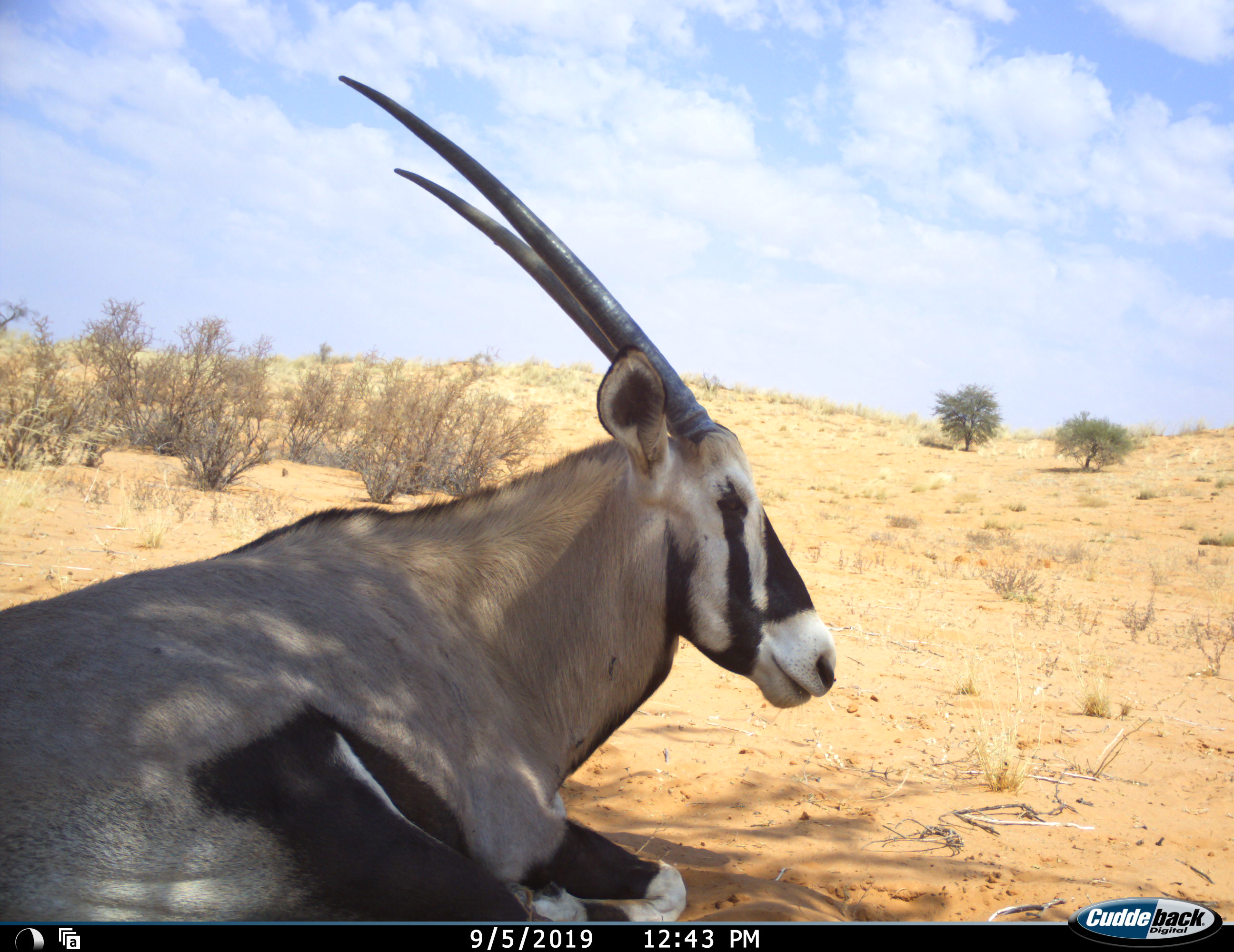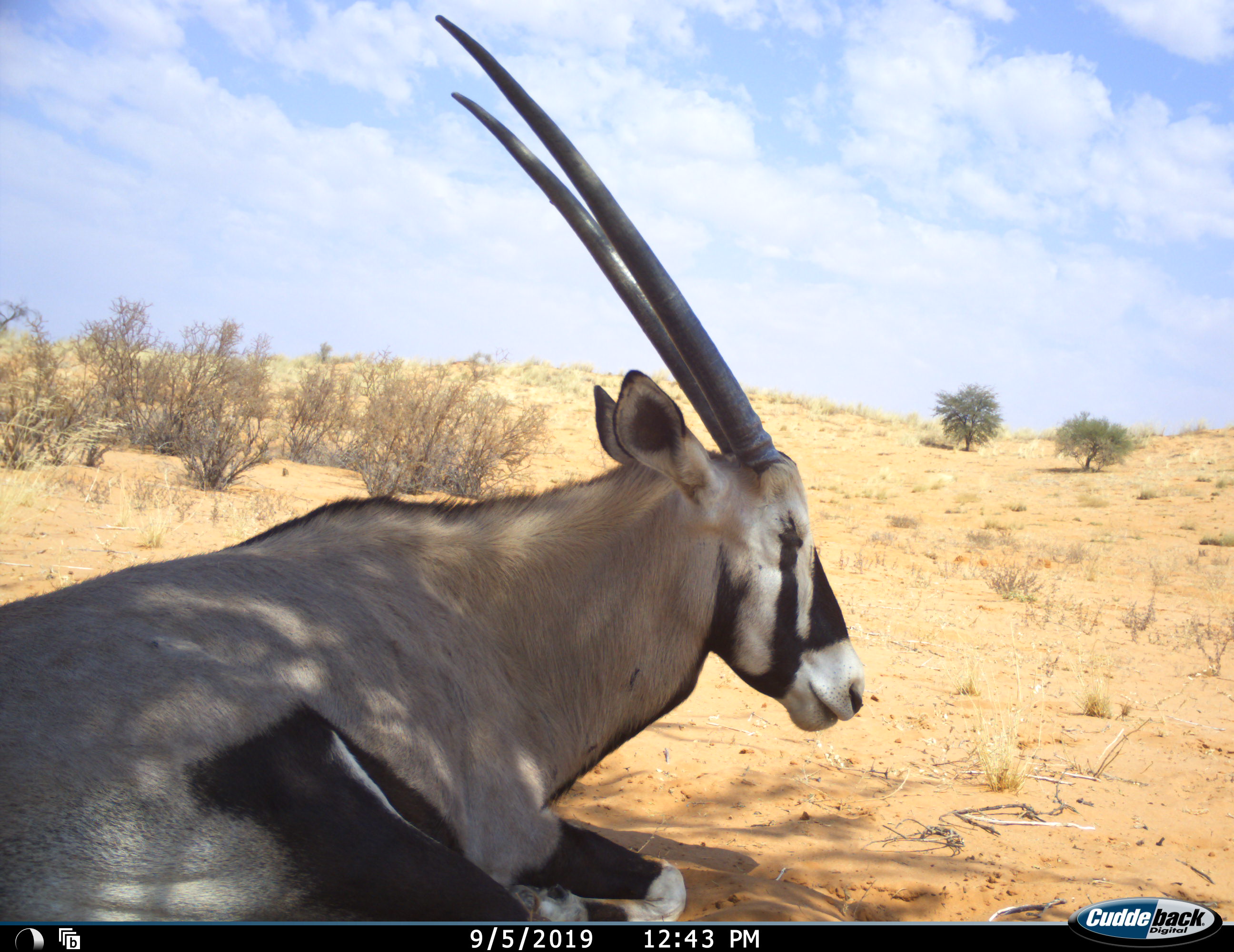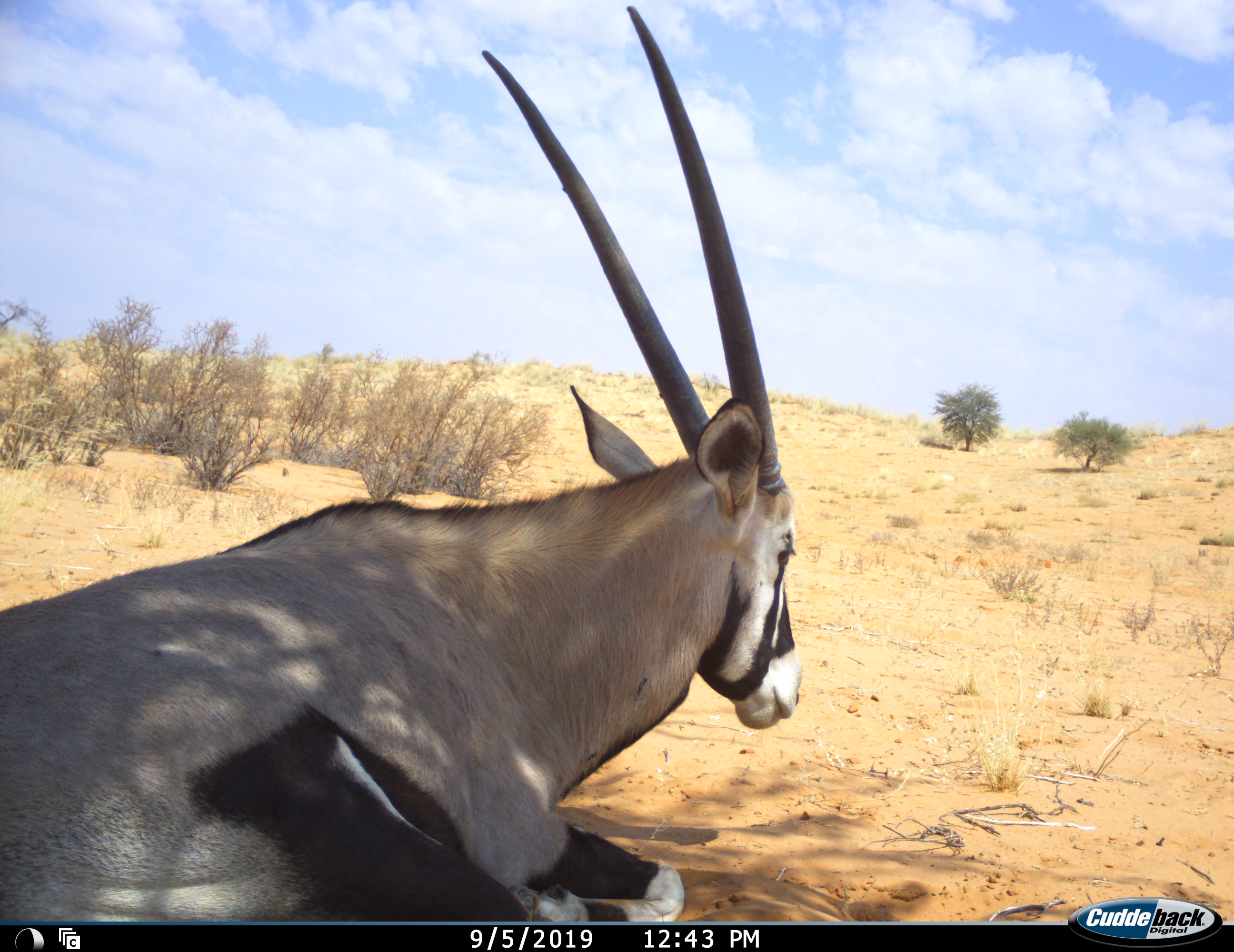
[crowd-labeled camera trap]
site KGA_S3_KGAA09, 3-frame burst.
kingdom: Animalia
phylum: Chordata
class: Mammalia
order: Artiodactyla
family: Bovidae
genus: Oryx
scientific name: Oryx gazella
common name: gemsbok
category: oryx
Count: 1.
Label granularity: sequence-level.